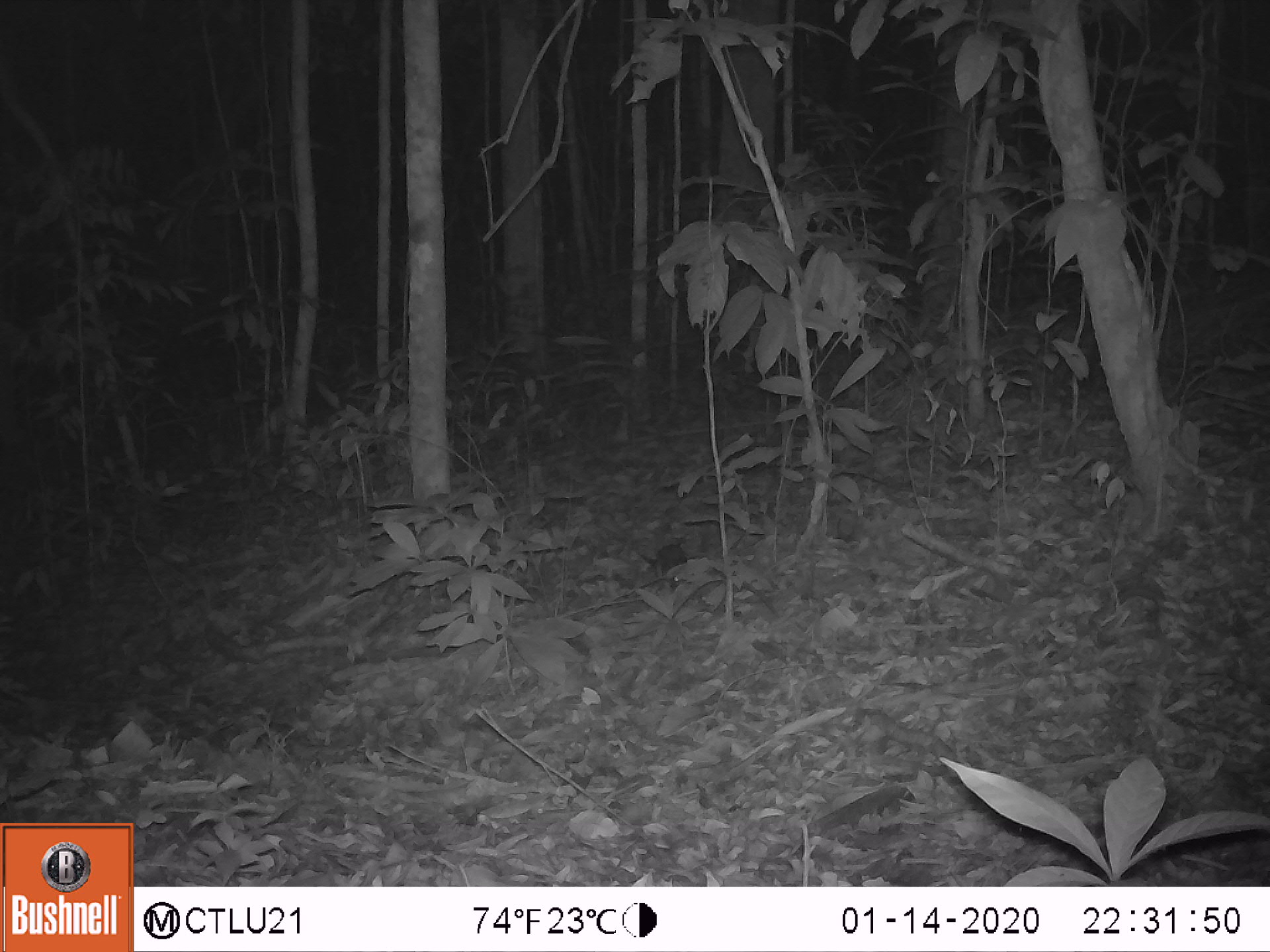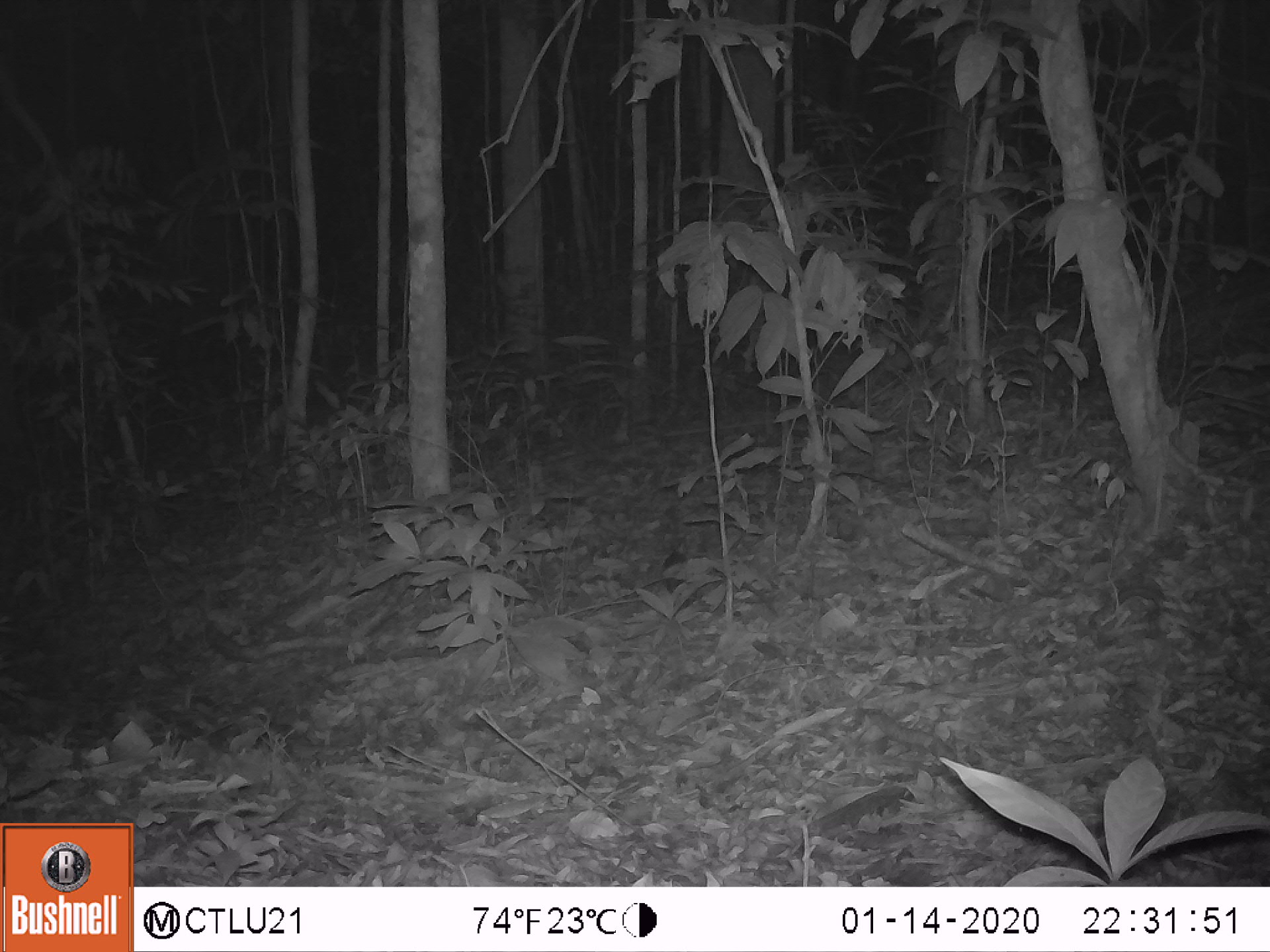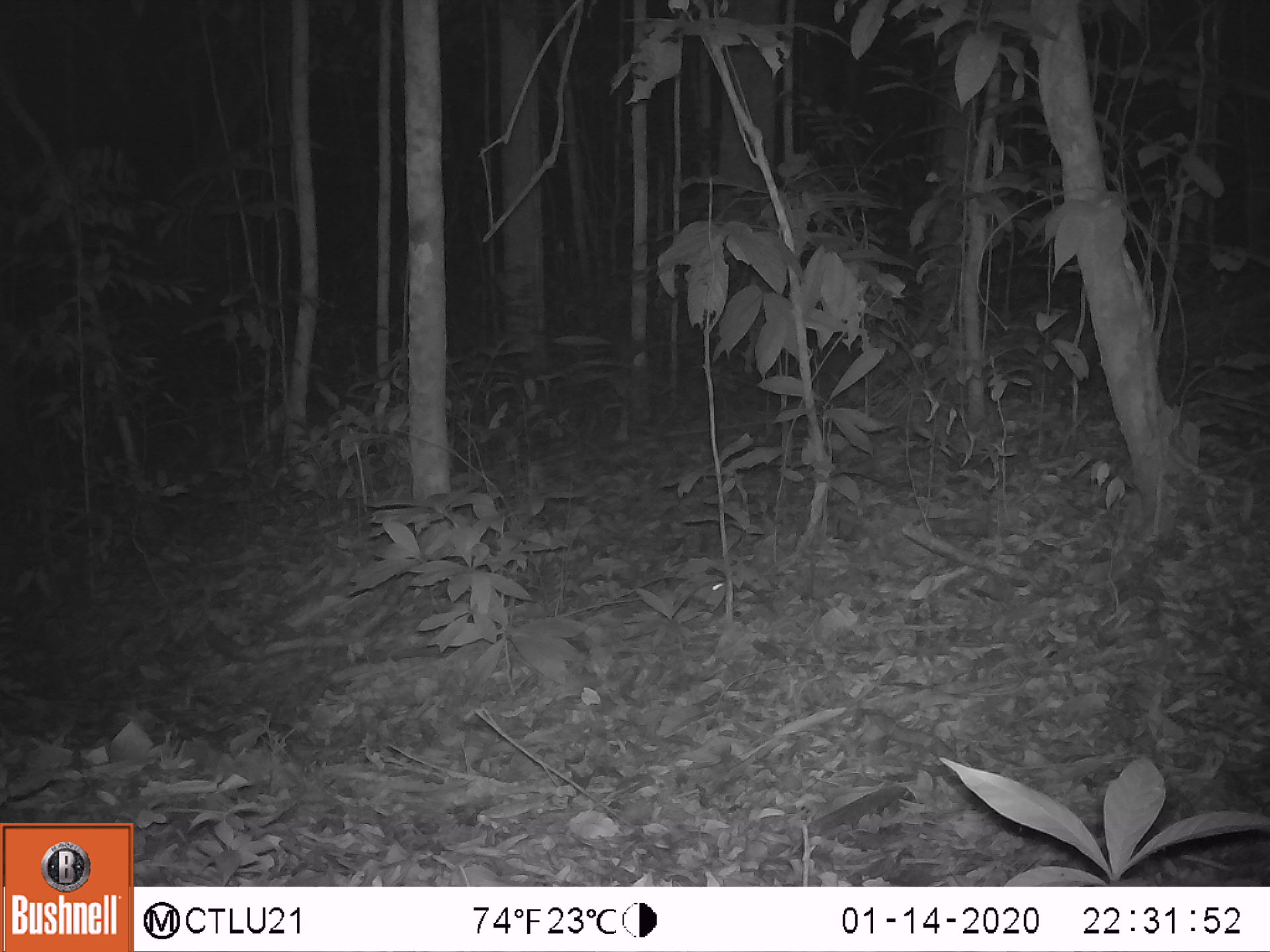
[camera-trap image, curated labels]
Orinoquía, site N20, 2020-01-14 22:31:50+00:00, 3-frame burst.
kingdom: Animalia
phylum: Chordata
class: Mammalia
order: Rodentia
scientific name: Rodentia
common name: rodent